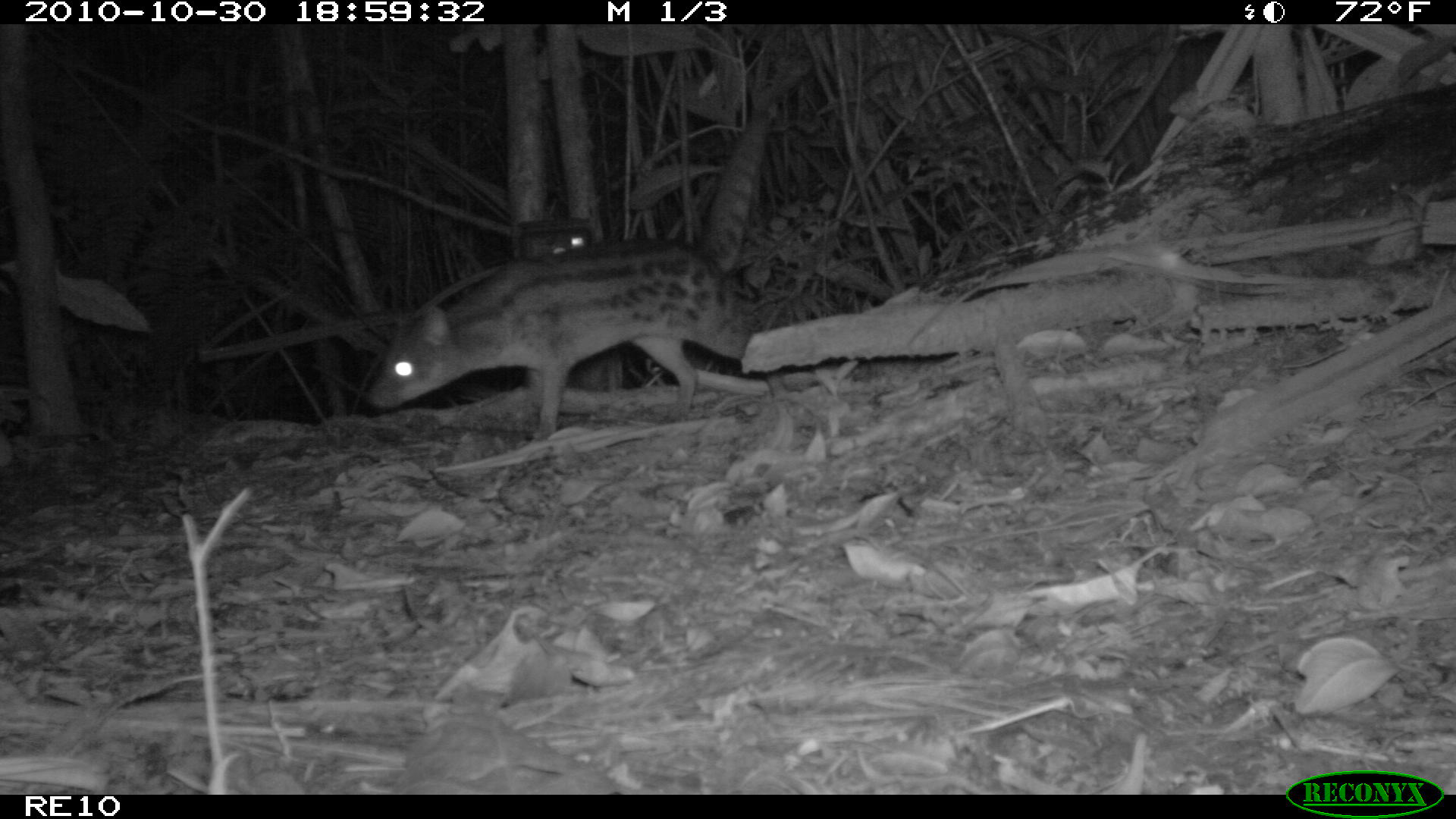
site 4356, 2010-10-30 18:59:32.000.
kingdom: Animalia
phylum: Chordata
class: Mammalia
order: Carnivora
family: Eupleridae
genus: Fossa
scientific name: Fossa fossana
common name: fanaloka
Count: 1.